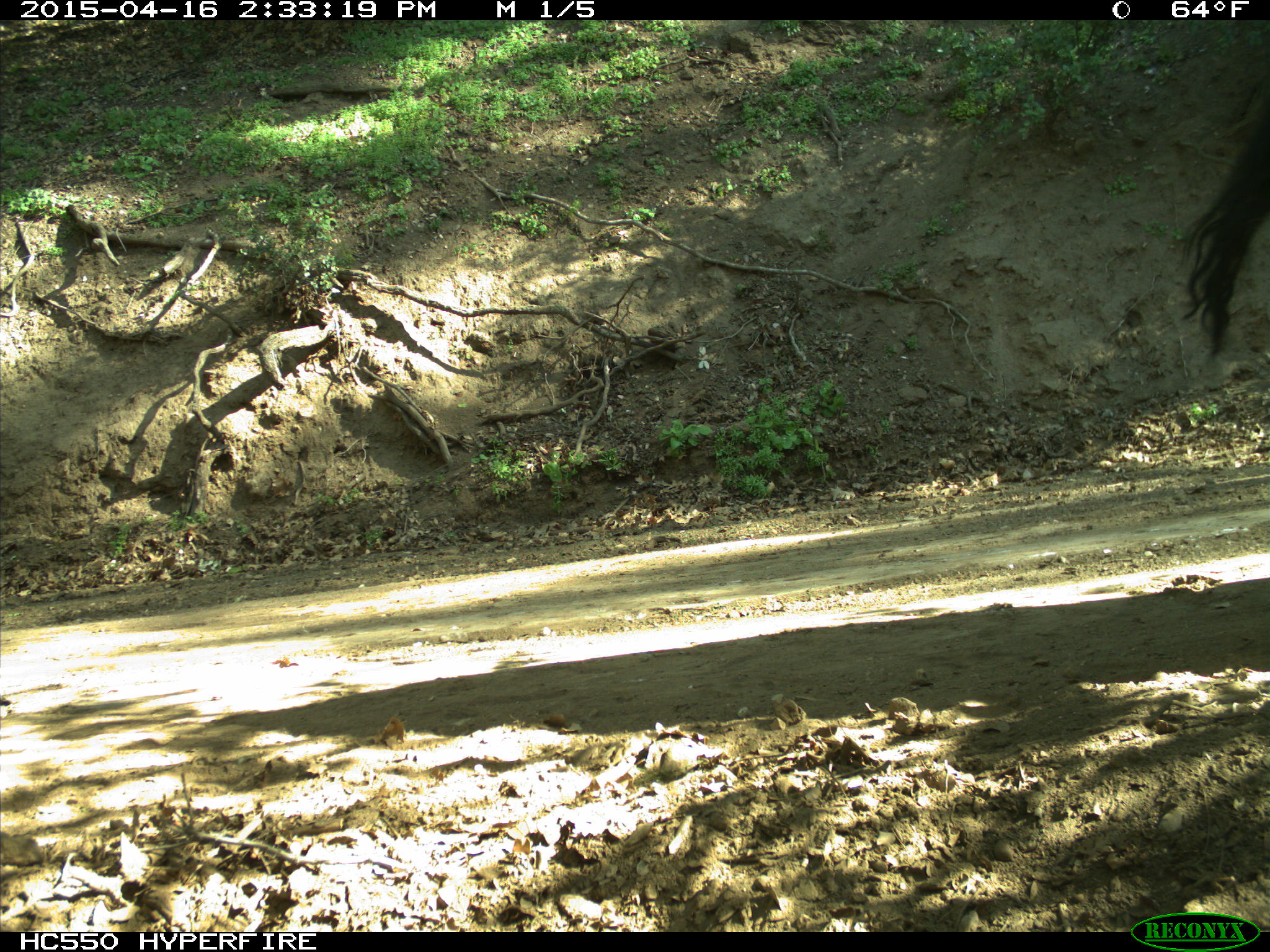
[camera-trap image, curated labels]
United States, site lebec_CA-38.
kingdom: Animalia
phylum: Chordata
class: Mammalia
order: Artiodactyla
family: Bovidae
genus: Bos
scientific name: Bos taurus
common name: domestic cow